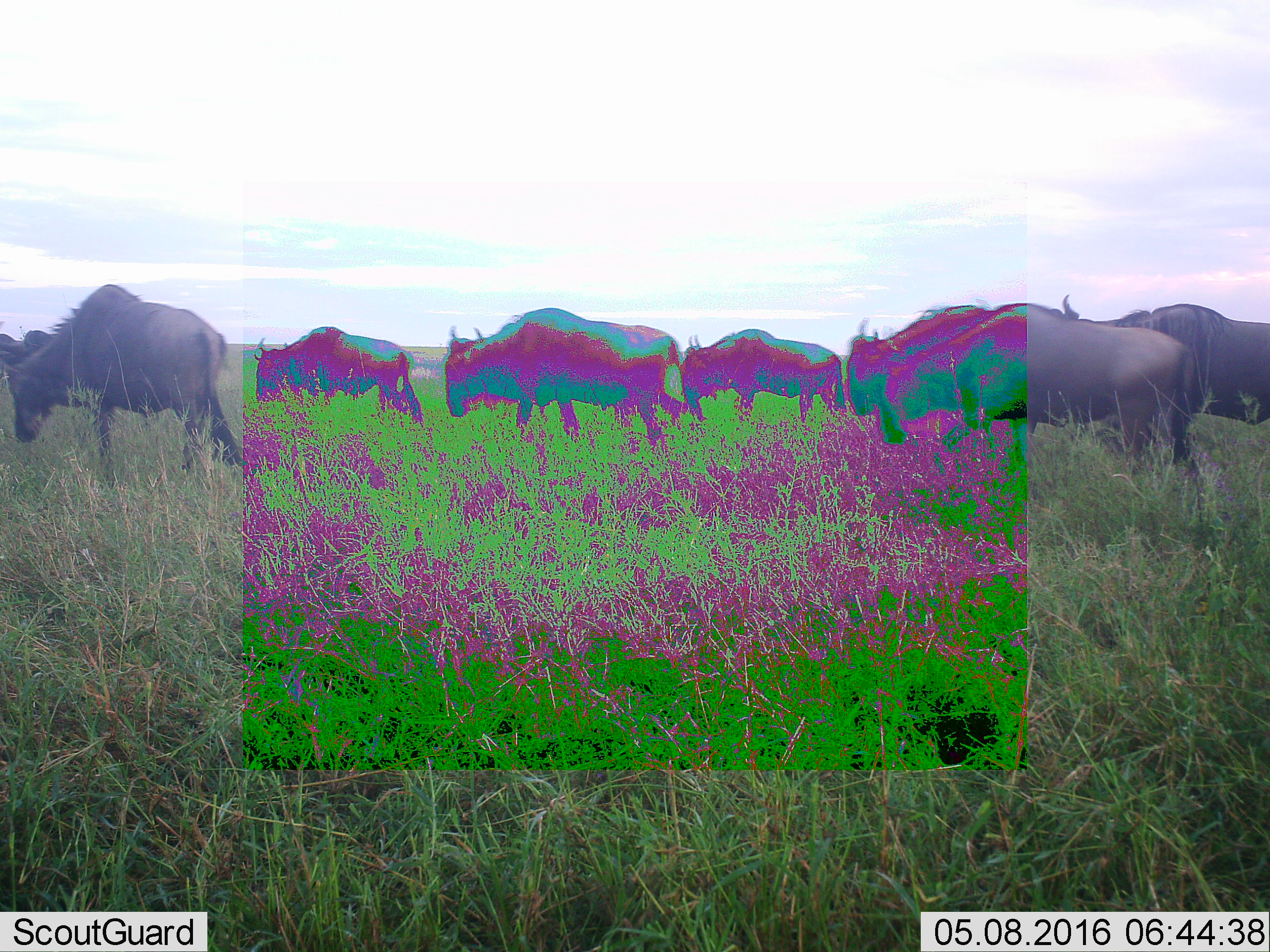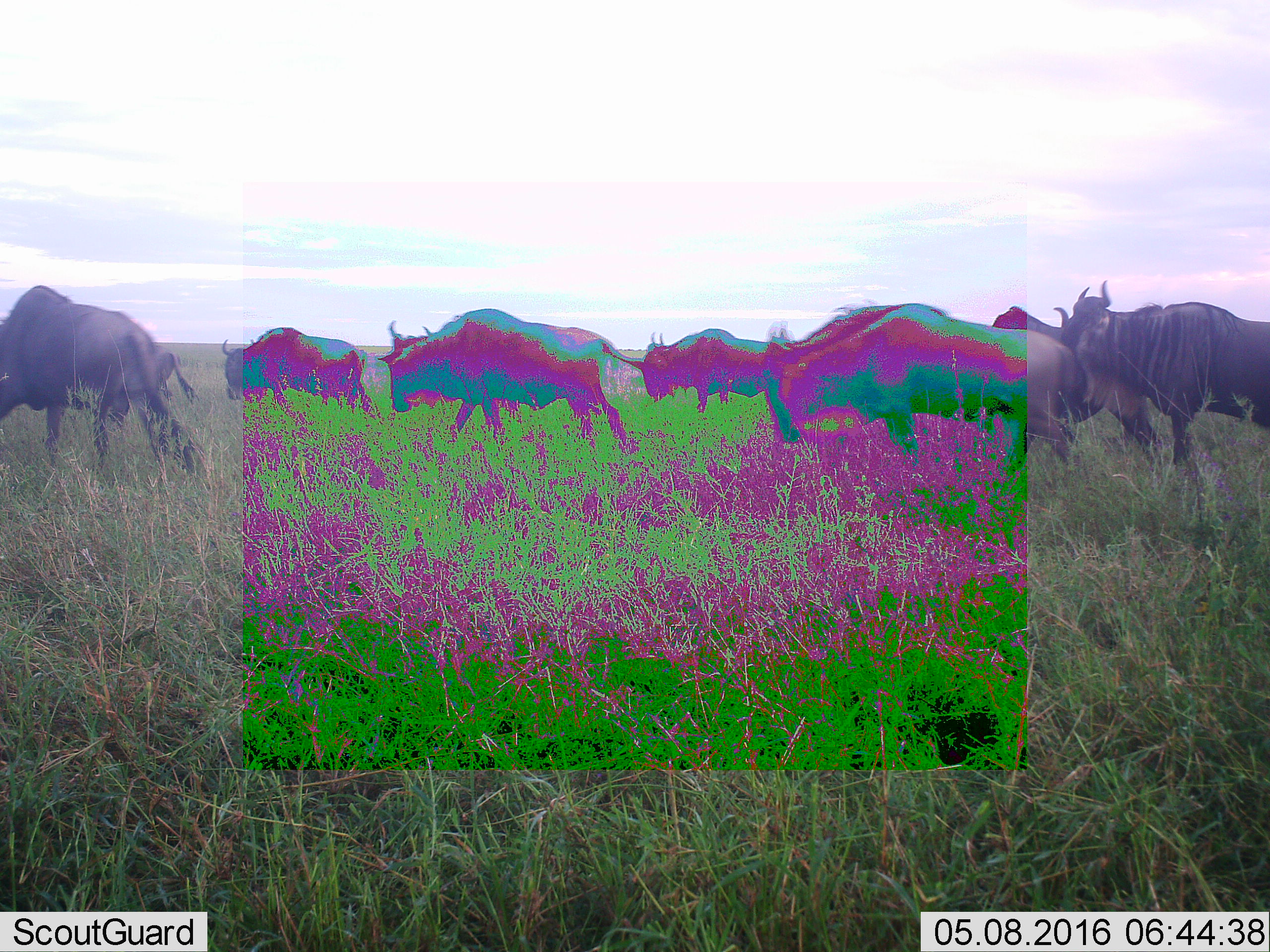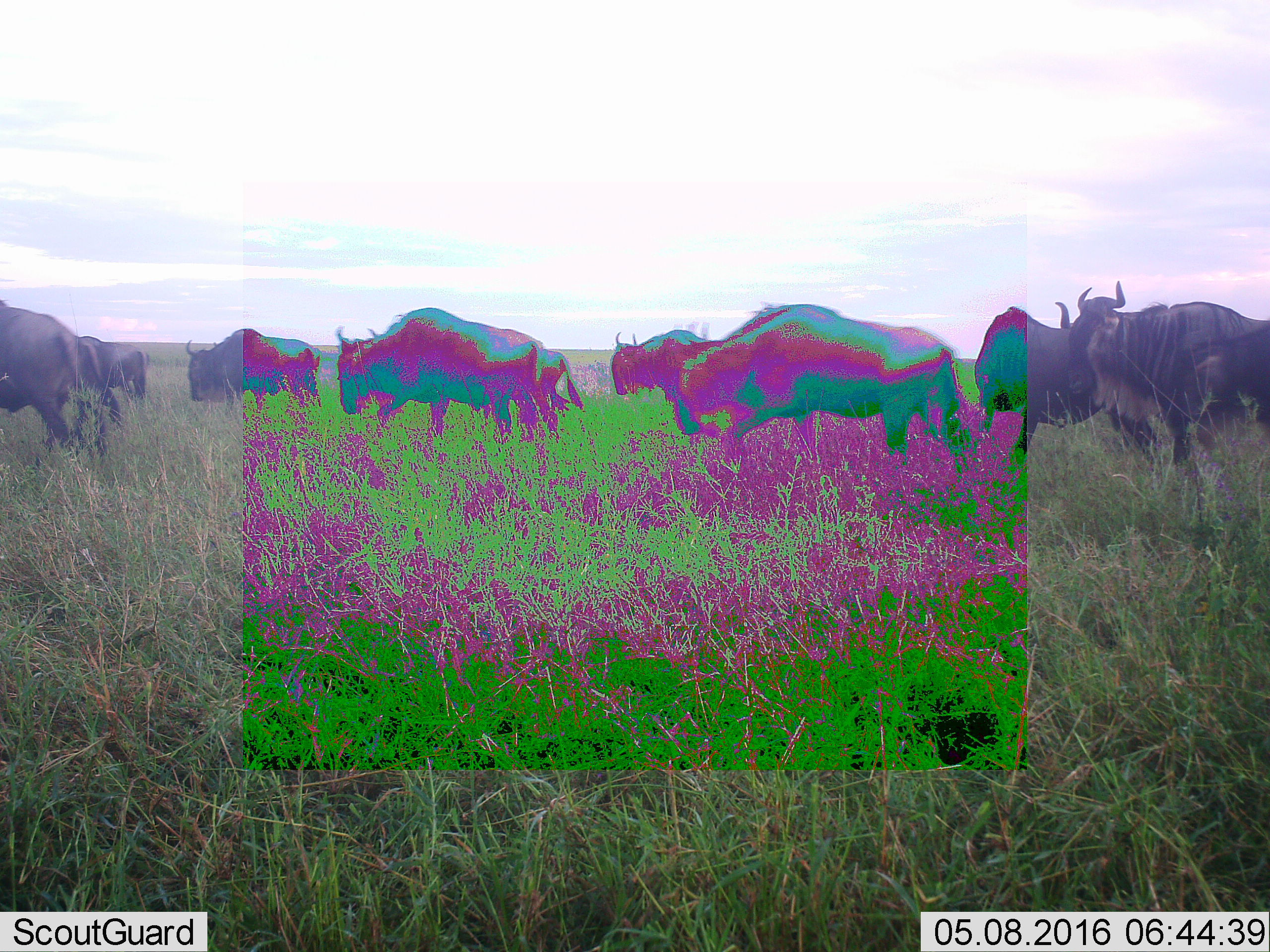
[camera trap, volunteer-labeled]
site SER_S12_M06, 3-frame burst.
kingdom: Animalia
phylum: Chordata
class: Mammalia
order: Artiodactyla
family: Bovidae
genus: Connochaetes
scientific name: Connochaetes taurinus taurinus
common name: blue wildebeest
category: wildebeestblue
Wildebeestblue (blue wildebeest) (Connochaetes taurinus taurinus), count 10. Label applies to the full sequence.